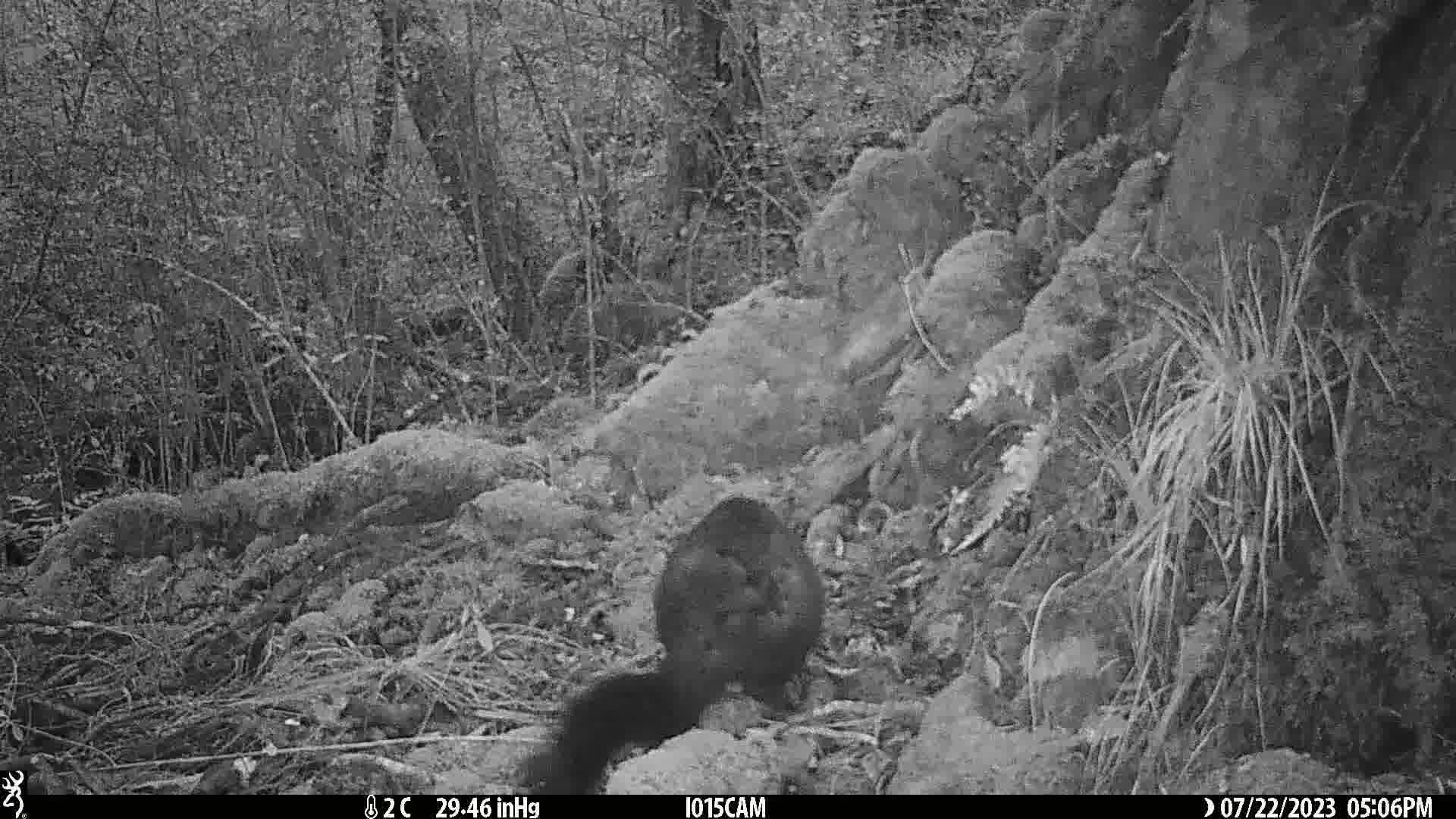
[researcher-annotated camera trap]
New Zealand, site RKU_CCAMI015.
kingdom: Animalia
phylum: Chordata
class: Mammalia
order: Diprotodontia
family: Phalangeridae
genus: Trichosurus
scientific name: Trichosurus vulpecula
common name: common brushtail possum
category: possum